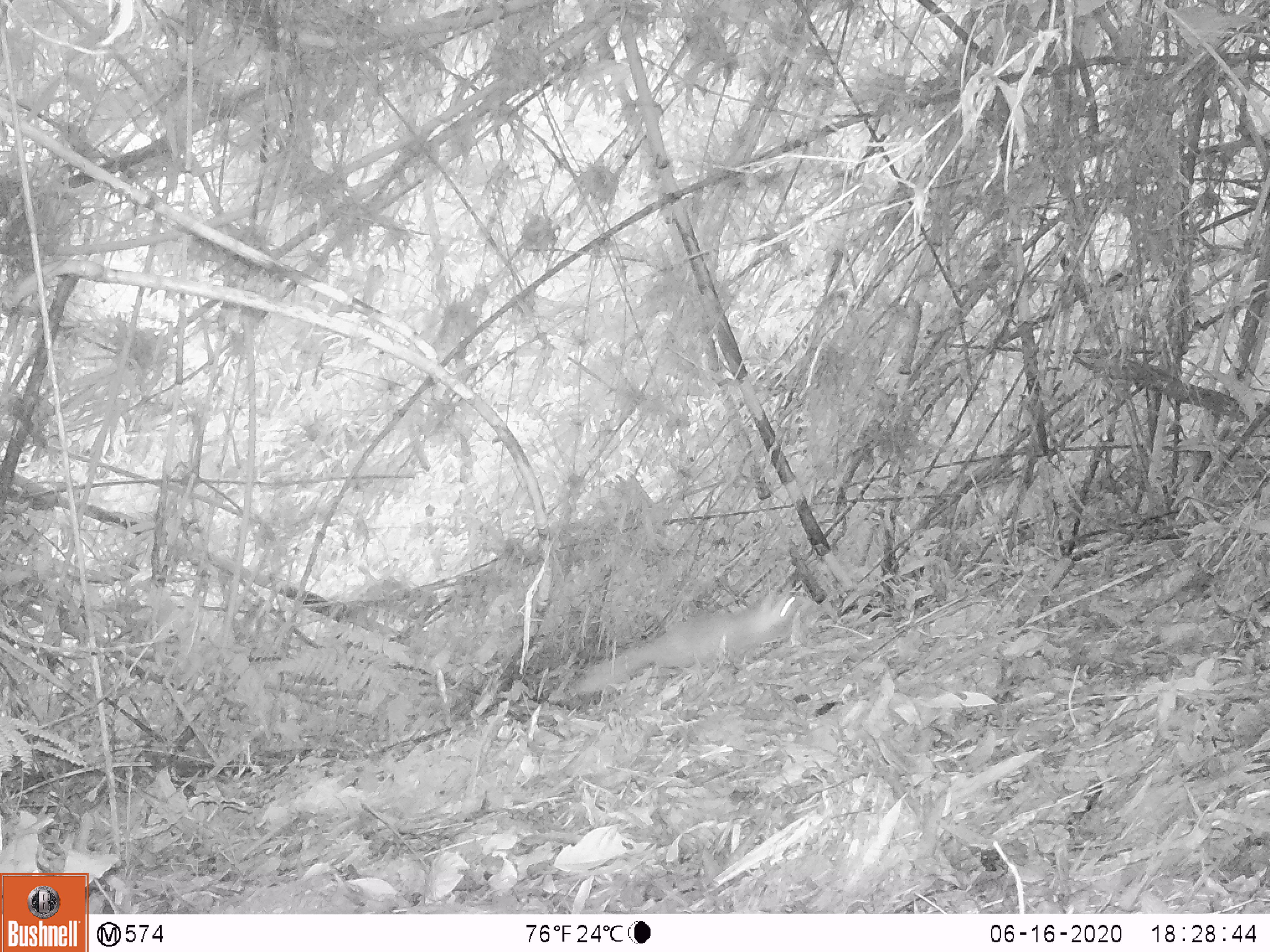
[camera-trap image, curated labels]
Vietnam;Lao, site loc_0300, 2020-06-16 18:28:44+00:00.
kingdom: Animalia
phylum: Chordata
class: Mammalia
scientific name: Mammalia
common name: mammal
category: unidentified small mammal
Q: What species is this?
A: Unidentified small mammal (mammal) (Mammalia).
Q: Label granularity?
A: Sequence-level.